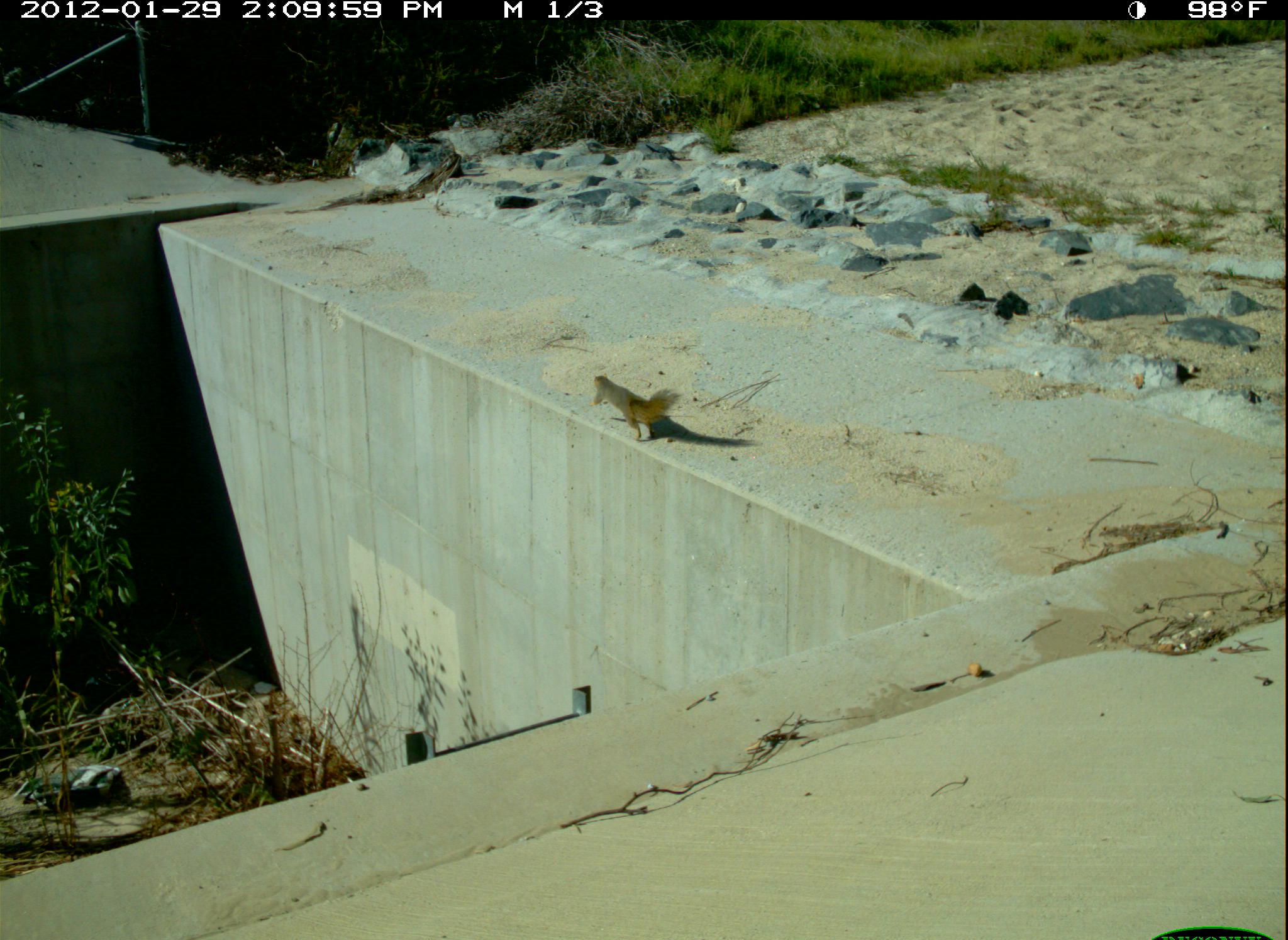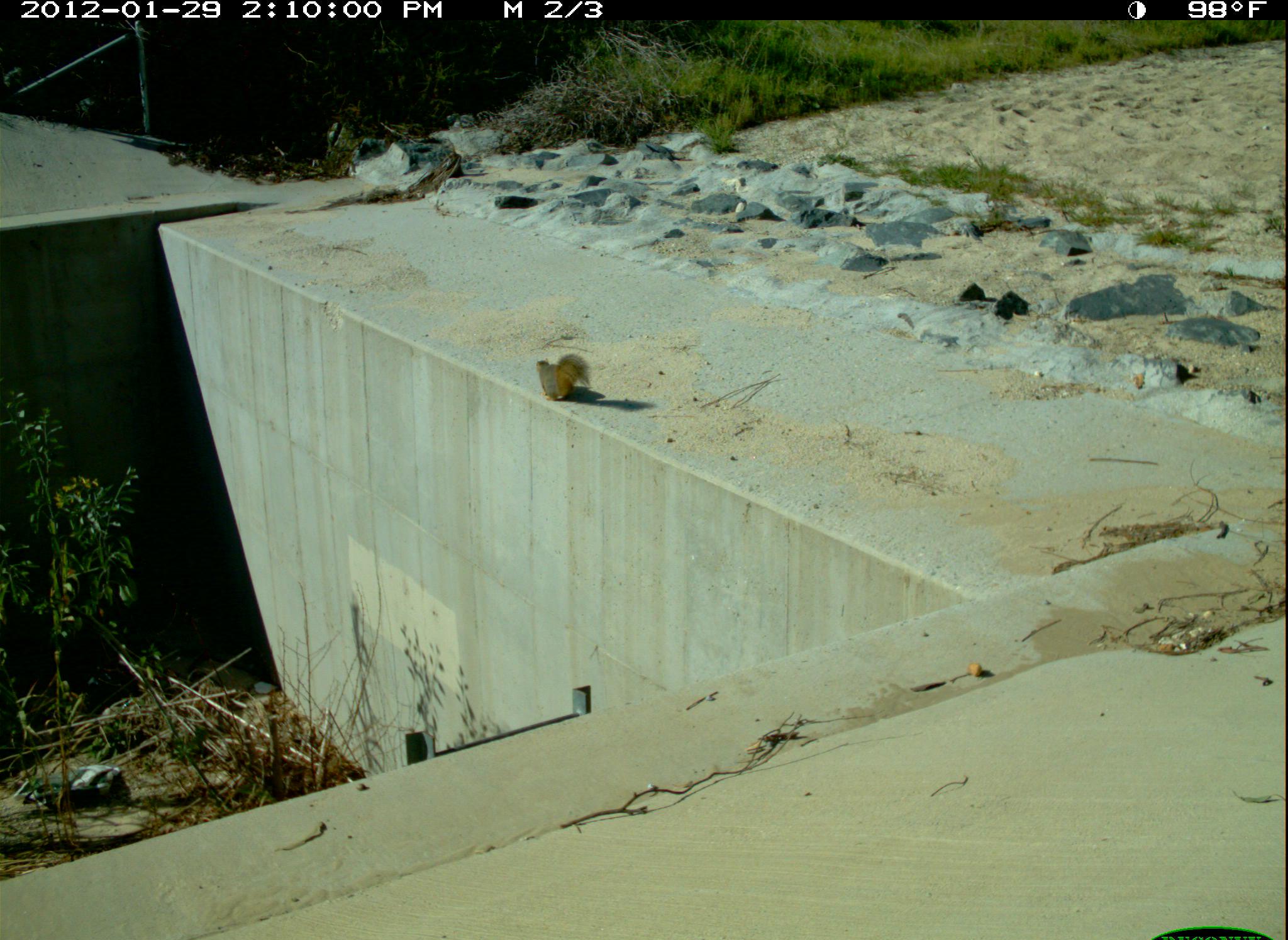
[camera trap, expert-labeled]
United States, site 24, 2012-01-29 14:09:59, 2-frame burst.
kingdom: Animalia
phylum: Chordata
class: Mammalia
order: Rodentia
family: Sciuridae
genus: Sciurus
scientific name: Sciurus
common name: squirrel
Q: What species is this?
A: Squirrel (Sciurus).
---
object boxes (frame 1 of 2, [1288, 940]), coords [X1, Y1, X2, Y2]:
squirrel: [589, 372, 681, 443]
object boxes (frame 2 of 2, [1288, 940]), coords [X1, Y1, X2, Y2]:
squirrel: [535, 353, 592, 401]